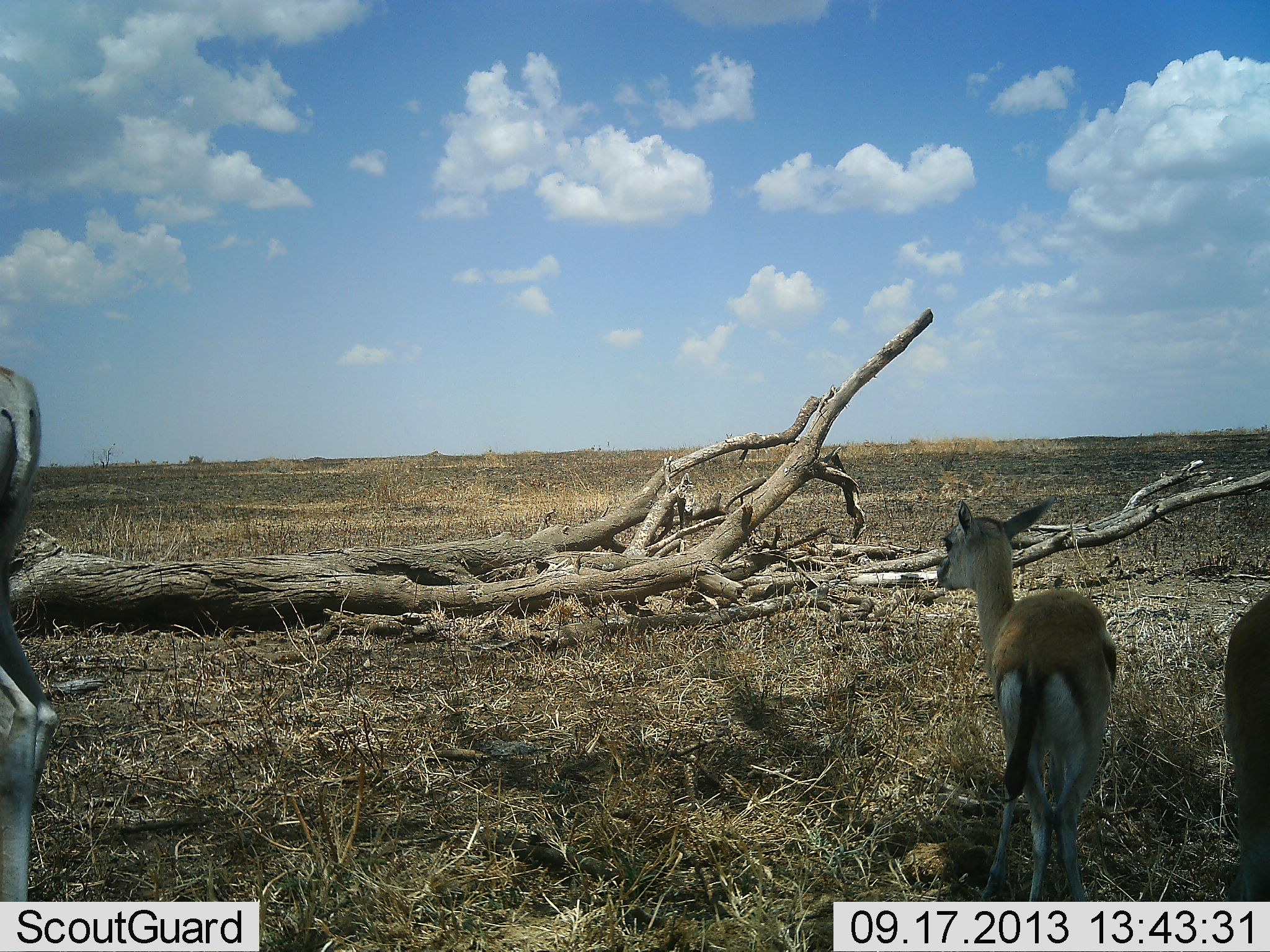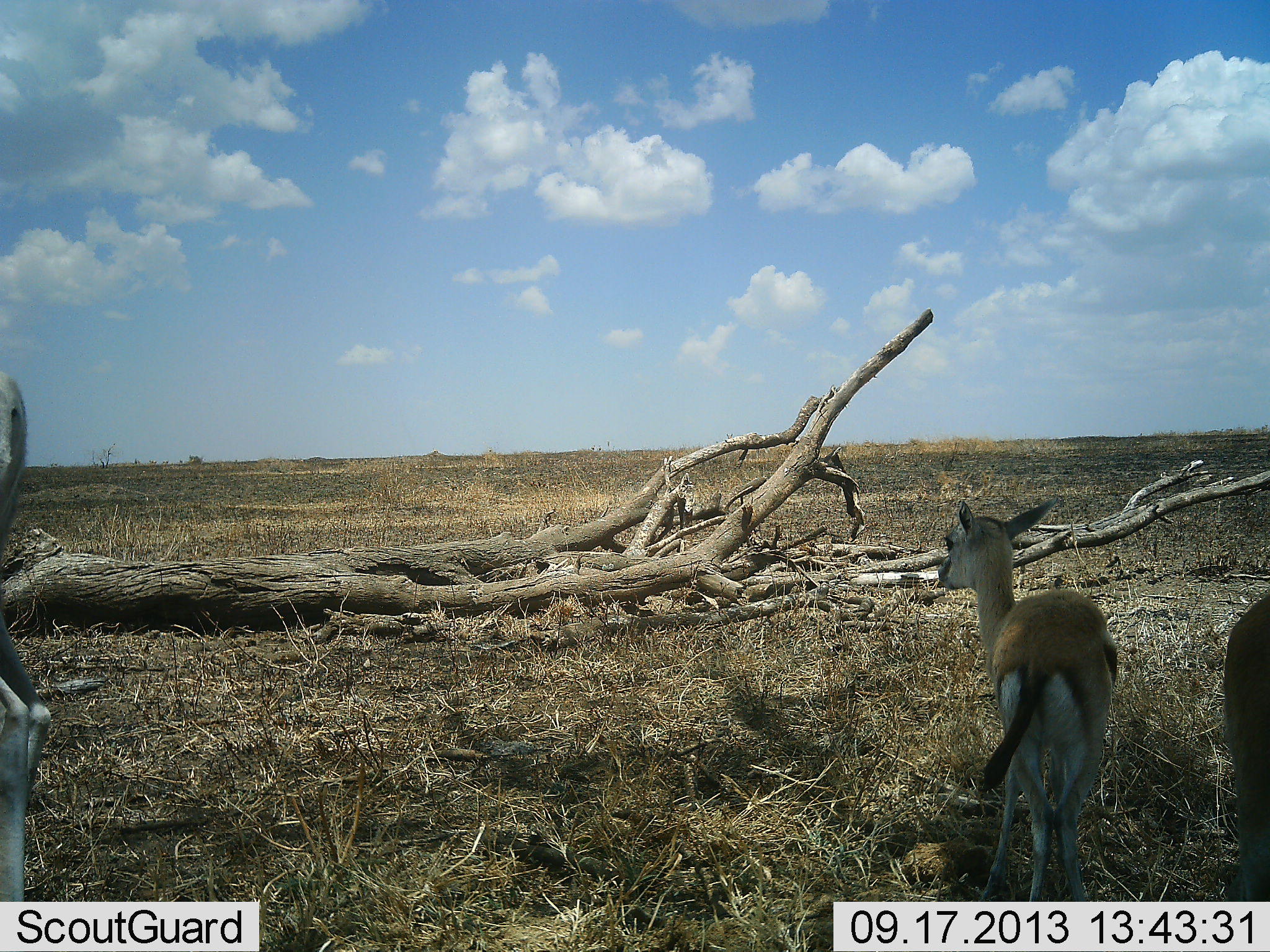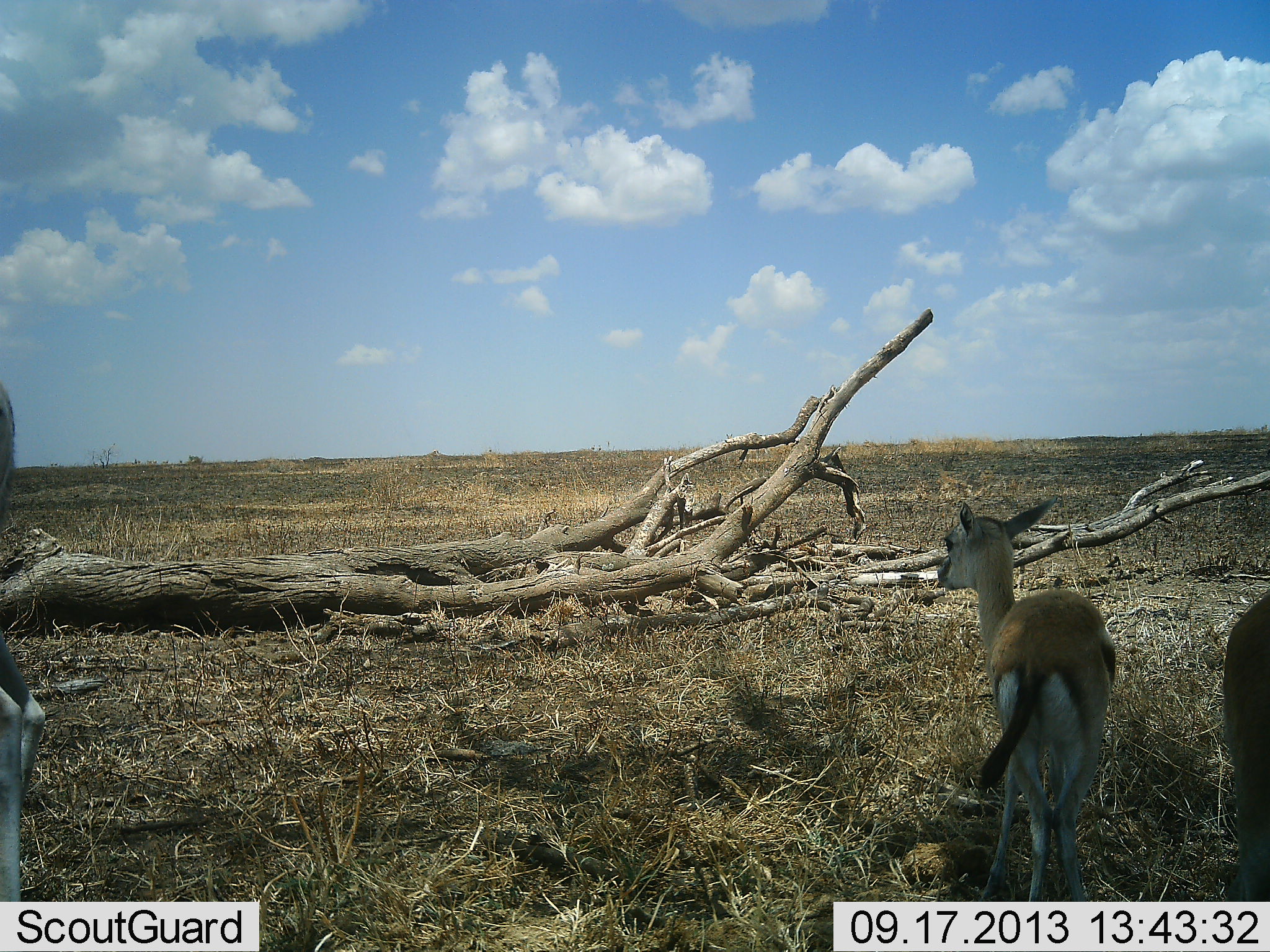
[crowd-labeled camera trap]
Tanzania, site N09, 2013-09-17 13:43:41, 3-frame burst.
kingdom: Animalia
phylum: Chordata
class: Mammalia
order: Artiodactyla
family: Bovidae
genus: Eudorcas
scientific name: Eudorcas thomsonii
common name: thomson's gazelle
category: gazellethomsons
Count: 3.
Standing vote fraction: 97%.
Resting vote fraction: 3%.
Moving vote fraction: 3%.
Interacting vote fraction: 0%.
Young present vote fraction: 38%.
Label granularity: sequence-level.